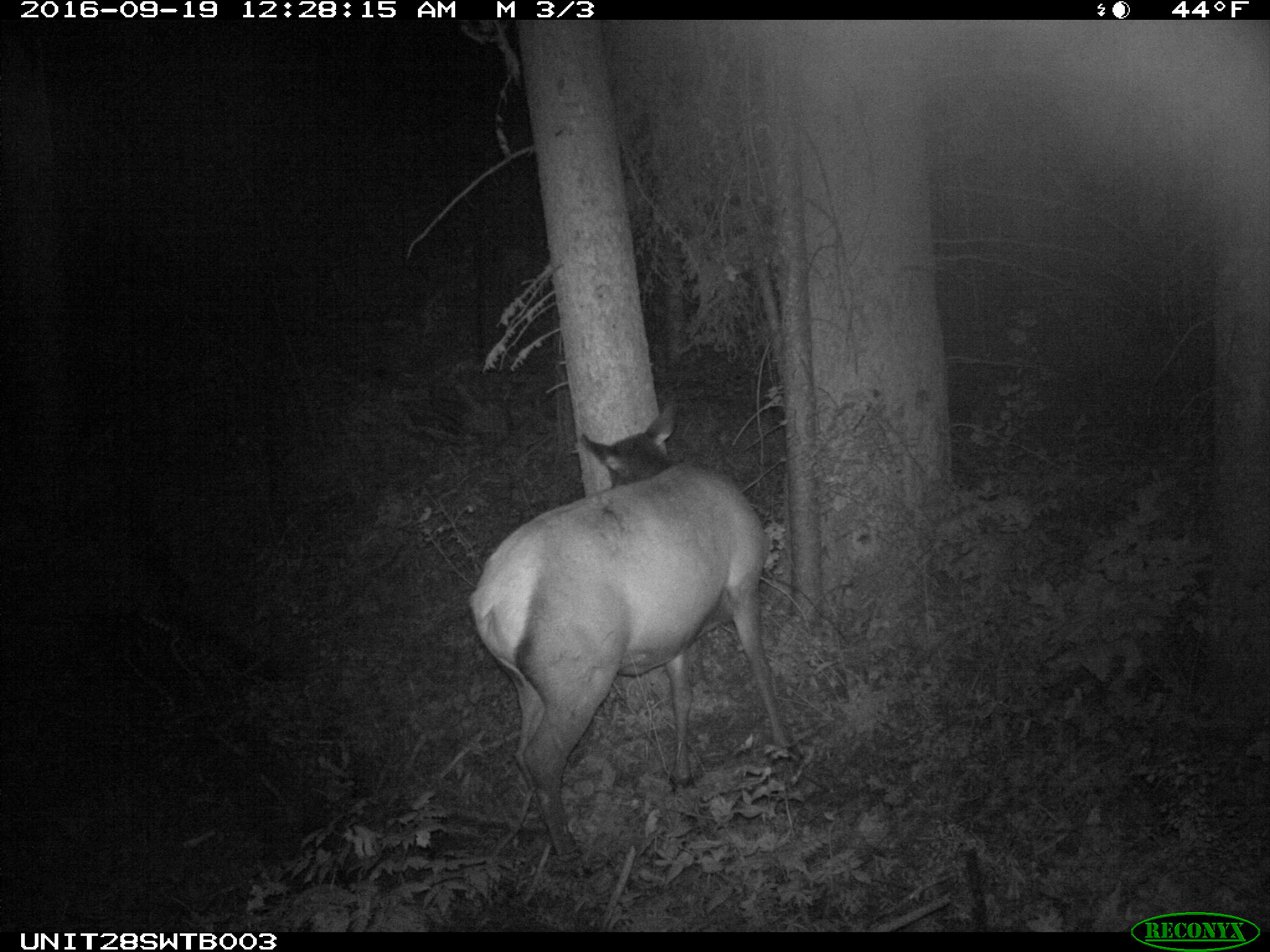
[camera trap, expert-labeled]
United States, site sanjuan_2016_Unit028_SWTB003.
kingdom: Animalia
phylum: Chordata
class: Mammalia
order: Artiodactyla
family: Cervidae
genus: Cervus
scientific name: Cervus elaphus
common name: red deer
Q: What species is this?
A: Cervus elaphus (red deer).